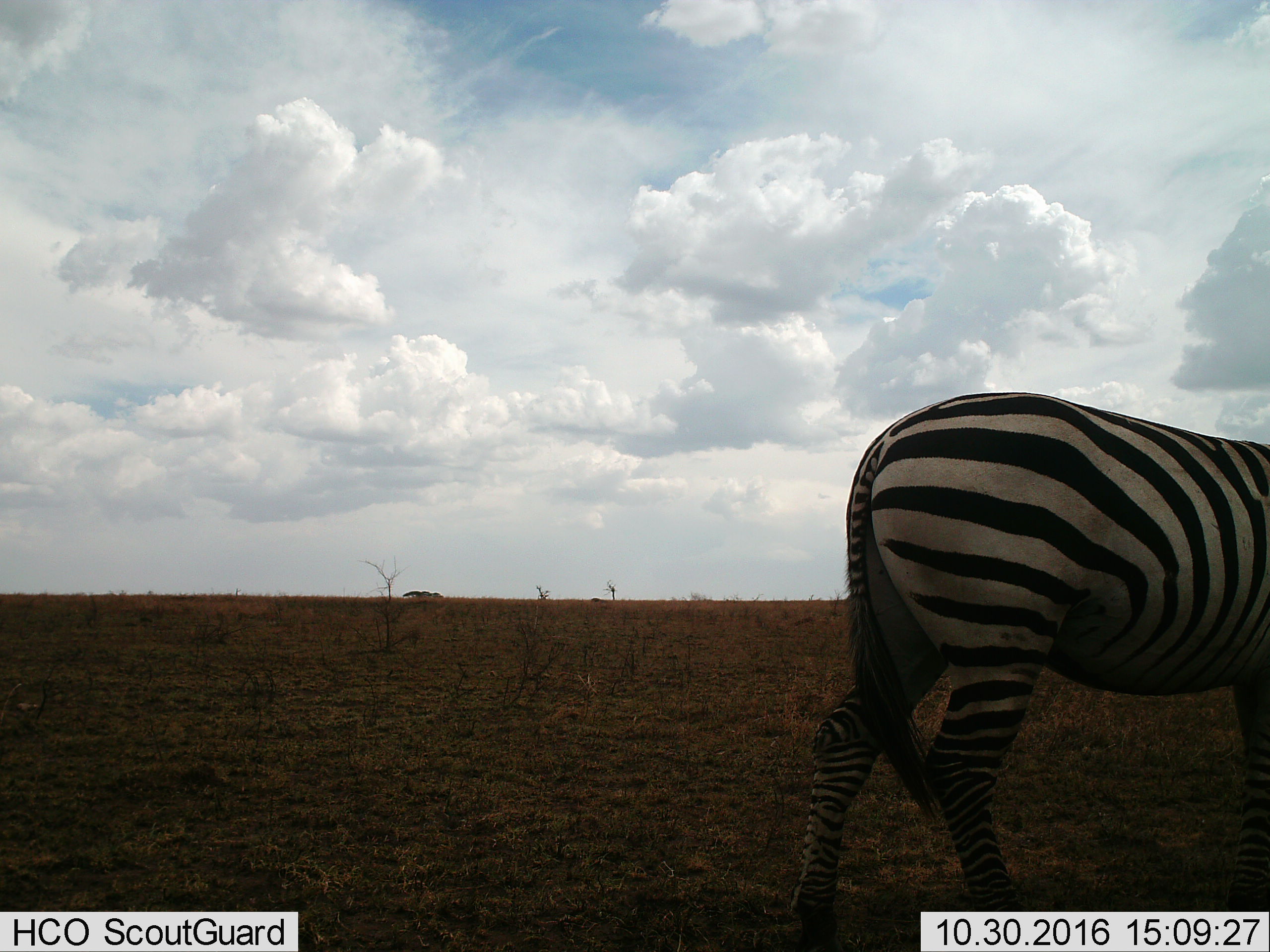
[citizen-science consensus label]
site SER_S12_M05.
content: unidentified animal